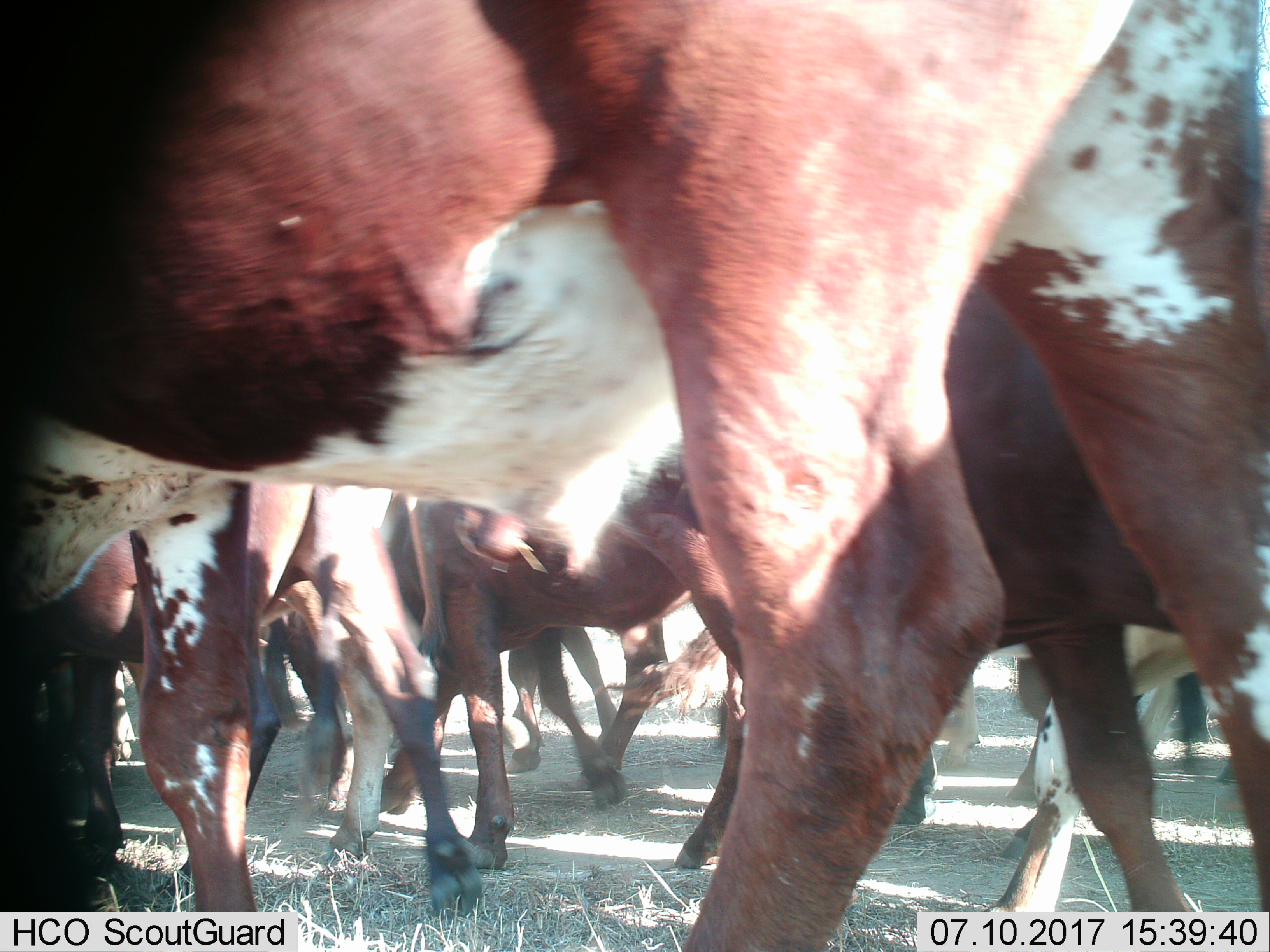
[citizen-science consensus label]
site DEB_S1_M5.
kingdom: Animalia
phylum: Chordata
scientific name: Vertebrata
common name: domestic animal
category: domesticanimal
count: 11-50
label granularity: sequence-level